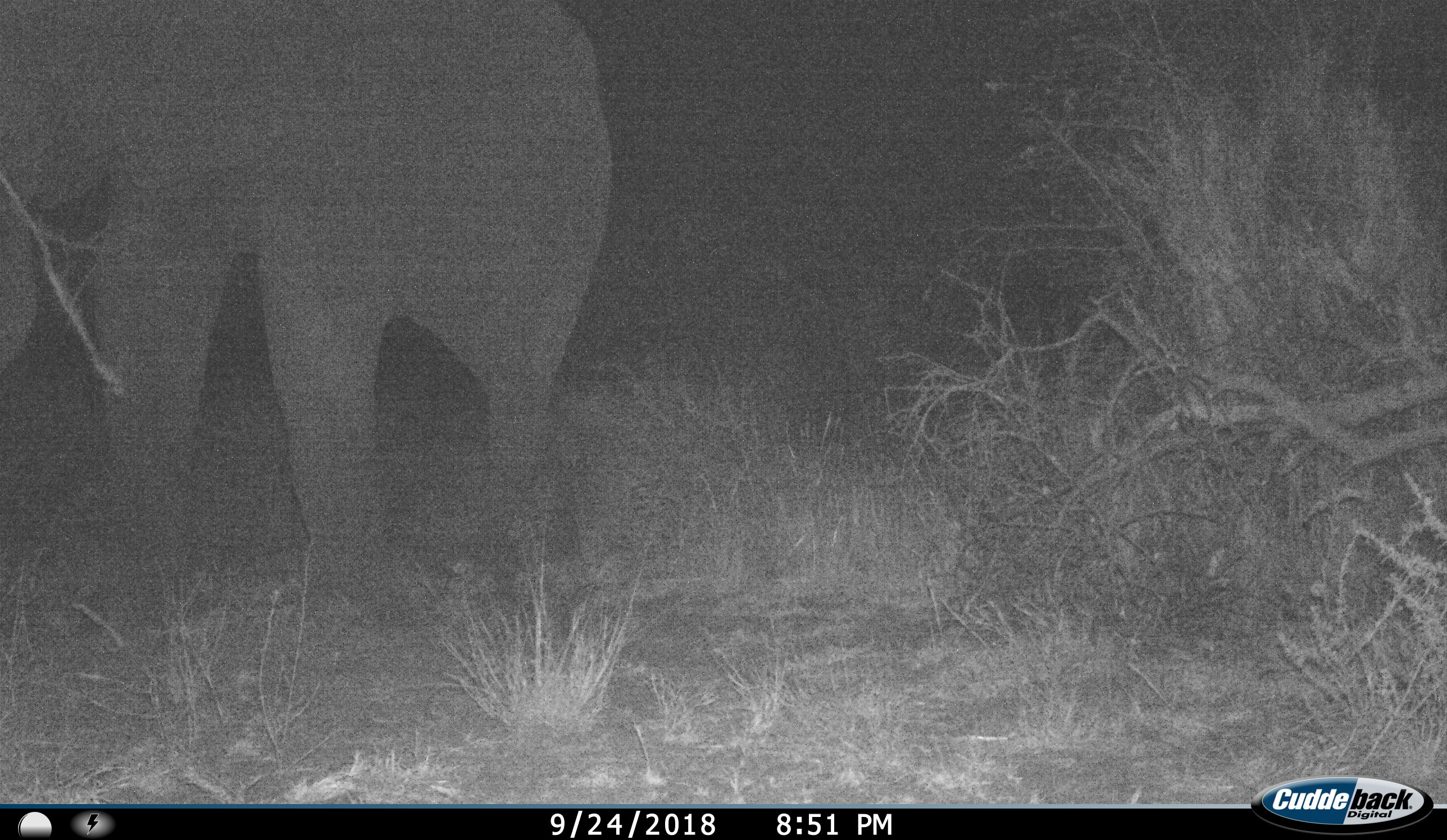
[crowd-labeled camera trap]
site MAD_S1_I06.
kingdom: Animalia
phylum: Chordata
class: Mammalia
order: Proboscidea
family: Elephantidae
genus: Loxodonta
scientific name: Loxodonta africana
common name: african bush elephant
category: elephant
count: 1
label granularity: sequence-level